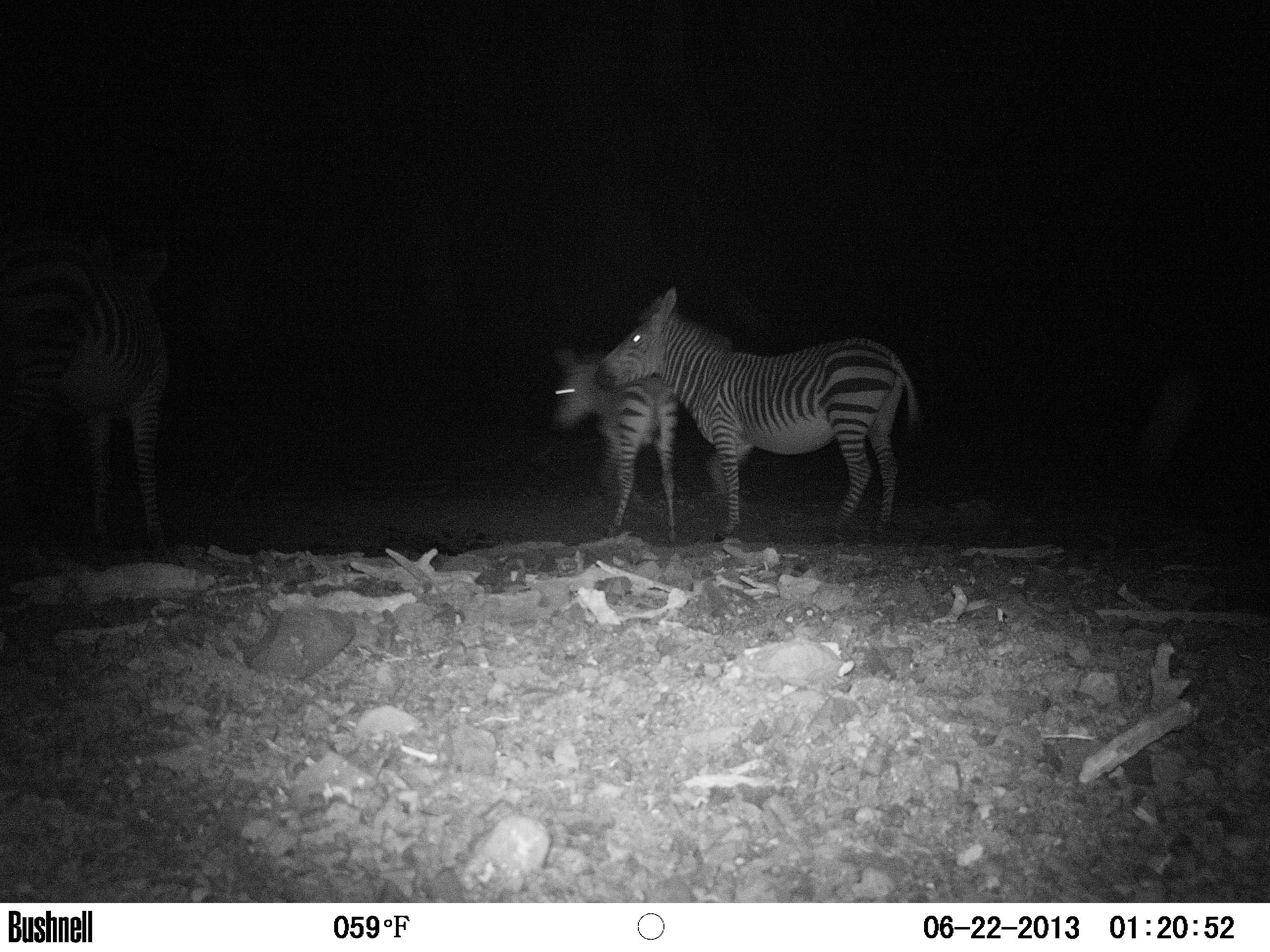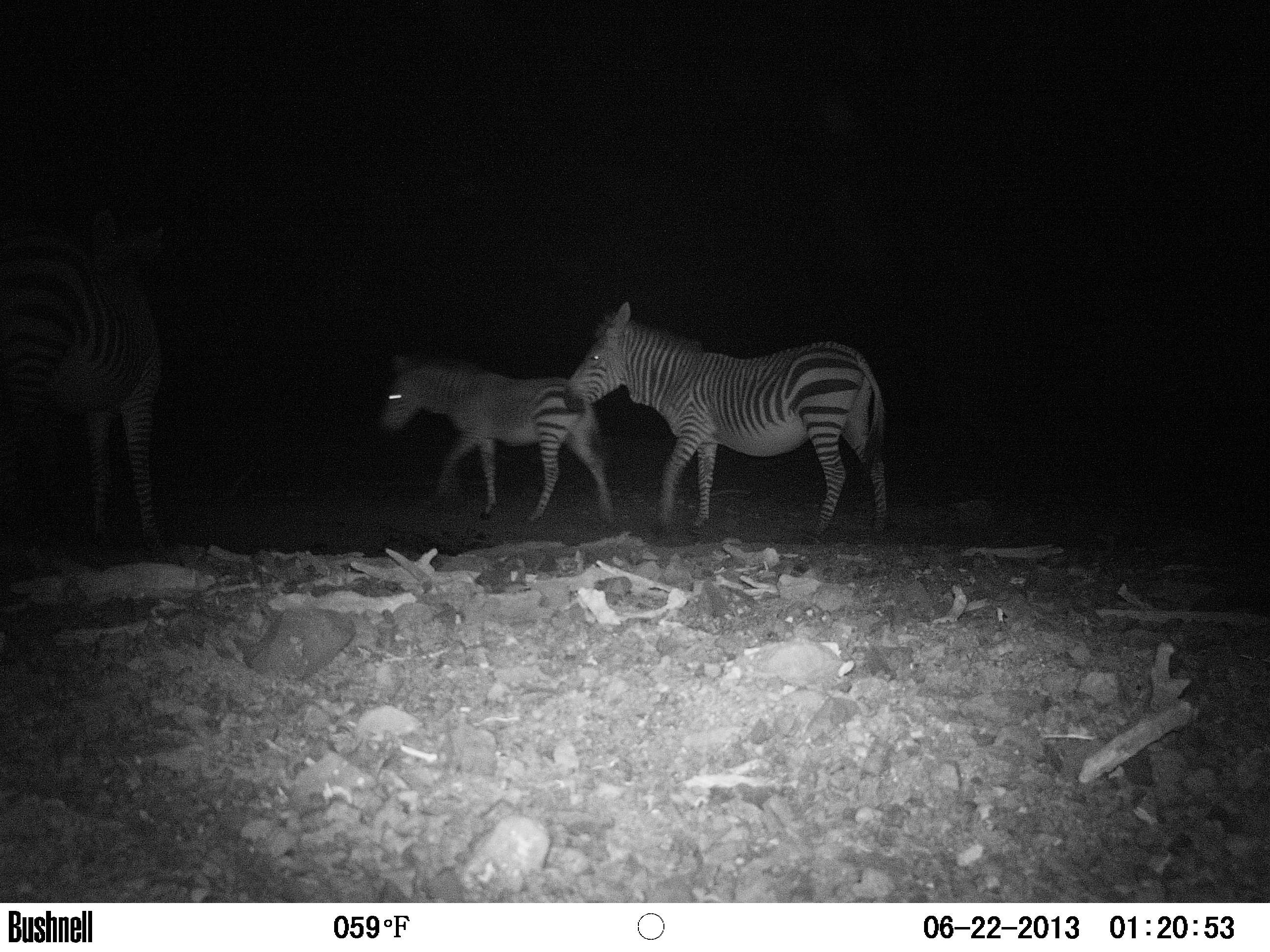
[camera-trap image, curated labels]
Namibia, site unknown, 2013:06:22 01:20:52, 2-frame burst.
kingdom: Animalia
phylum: Chordata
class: Mammalia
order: Perissodactyla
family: Equidae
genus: Equus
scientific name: Equus zebra hartmannae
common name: hartmann's mountain zebra